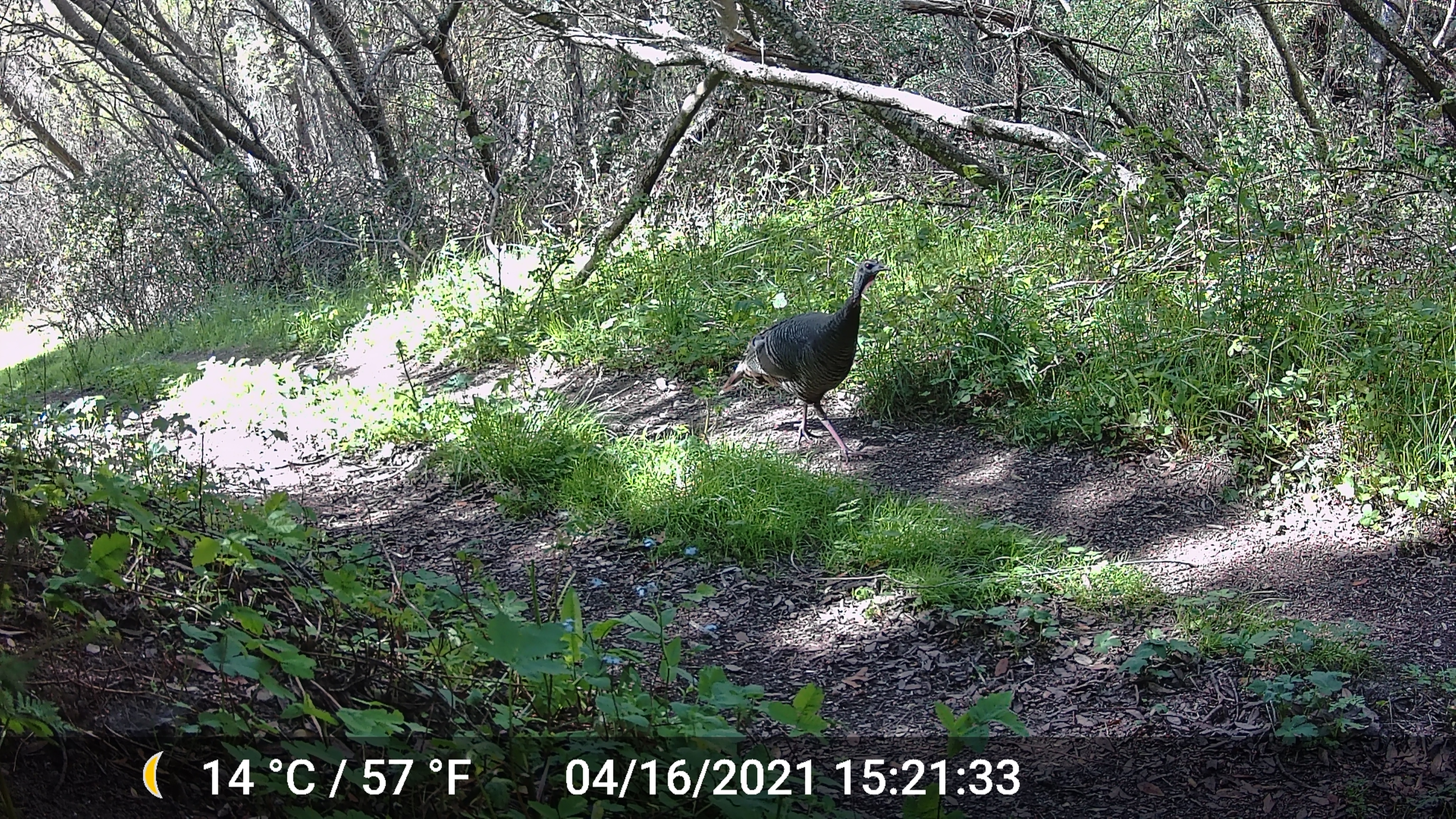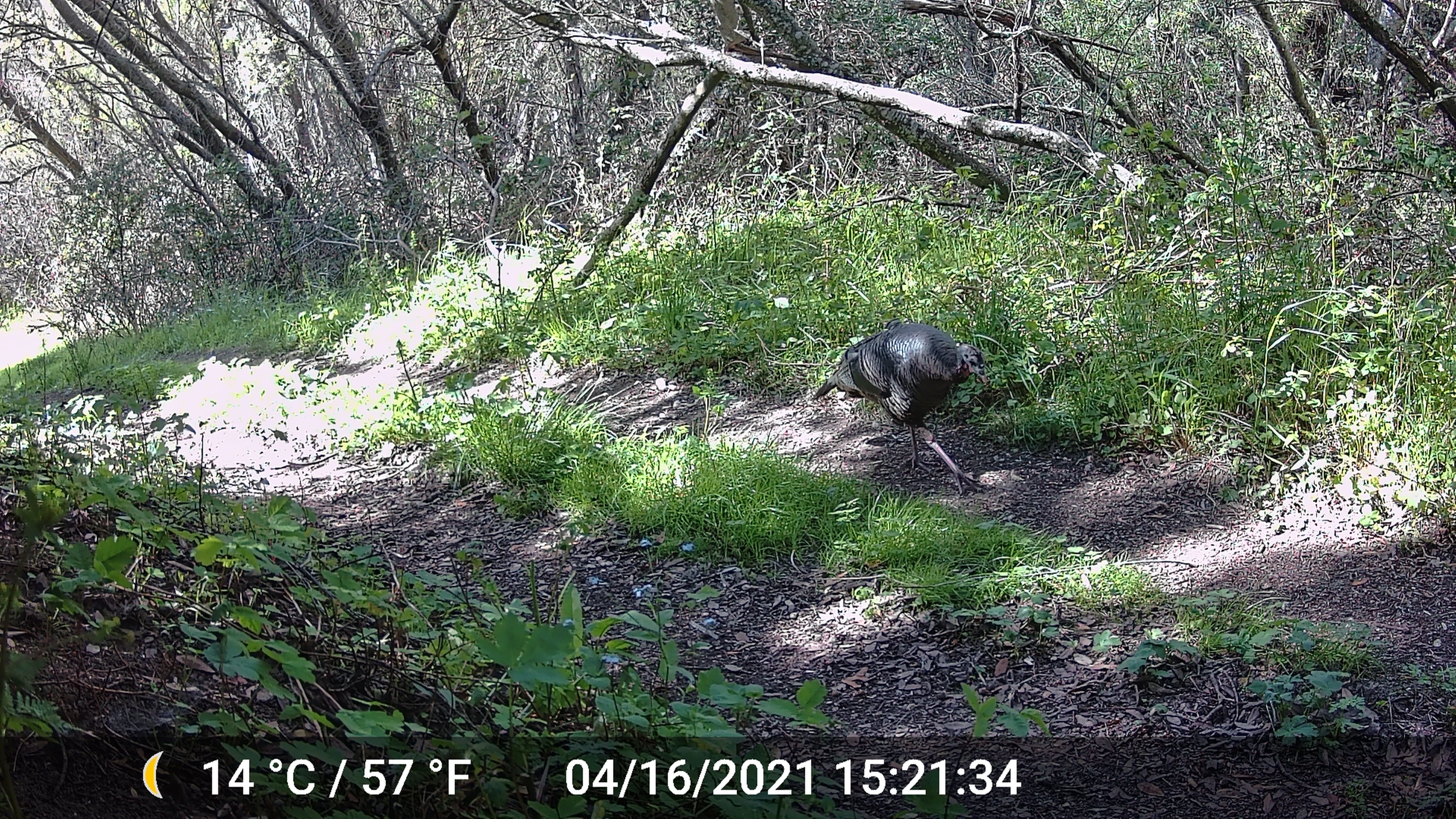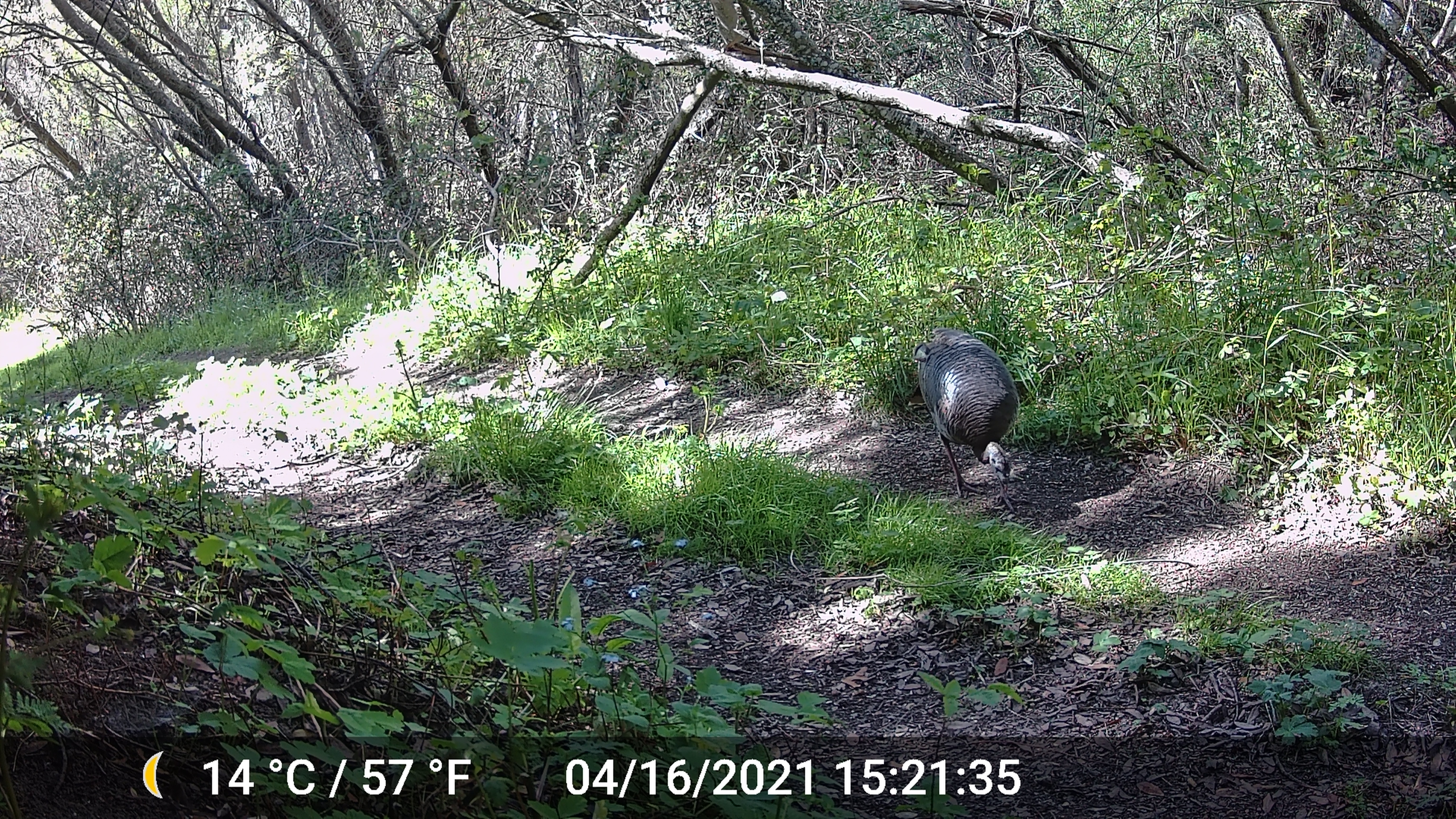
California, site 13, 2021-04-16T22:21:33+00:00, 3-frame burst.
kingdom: Animalia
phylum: Chordata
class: Aves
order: Galliformes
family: Phasianidae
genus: Meleagris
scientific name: Meleagris gallopavo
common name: turkey